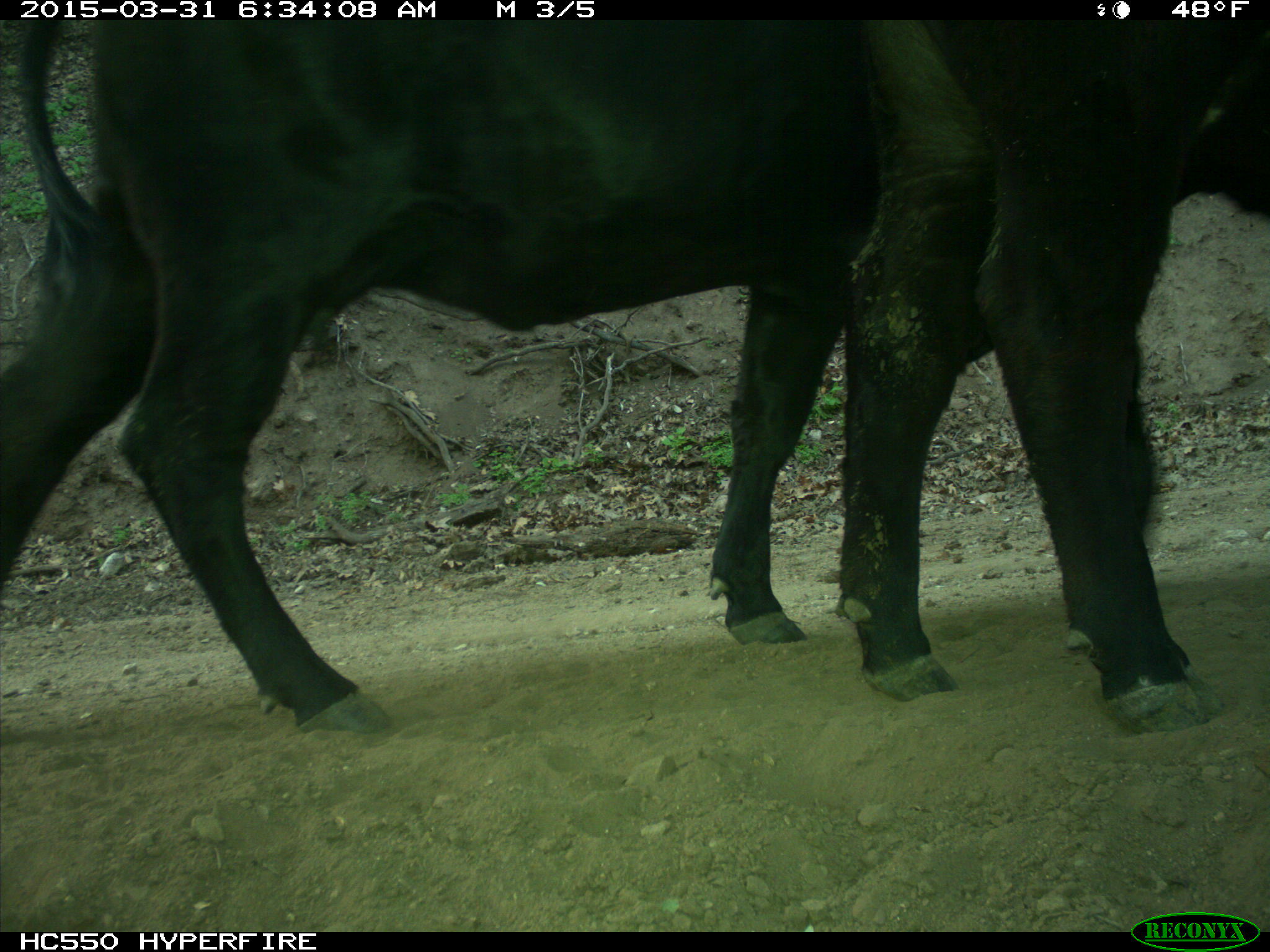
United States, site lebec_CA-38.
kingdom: Animalia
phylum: Chordata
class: Mammalia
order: Artiodactyla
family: Bovidae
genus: Bos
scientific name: Bos taurus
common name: domestic cow